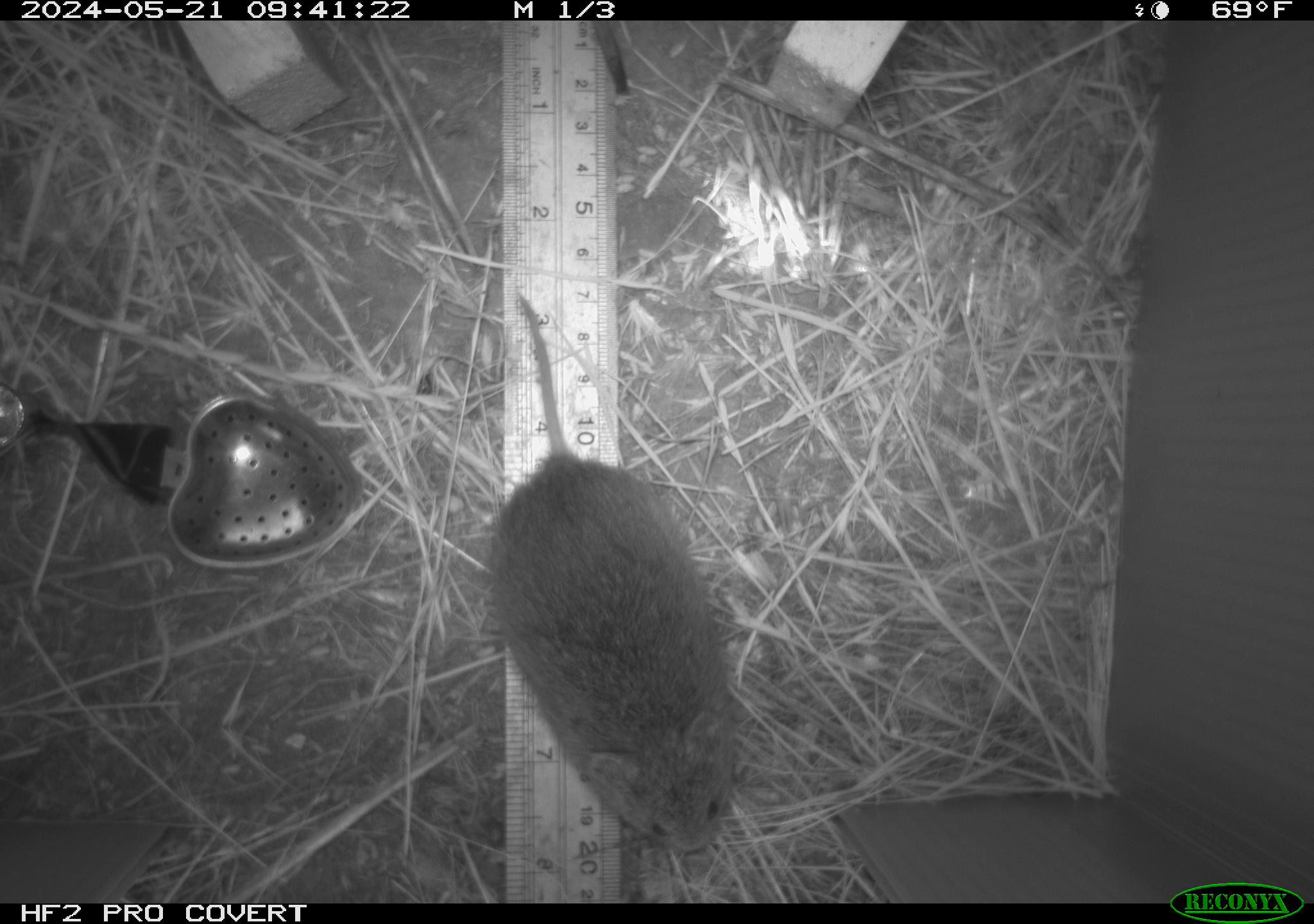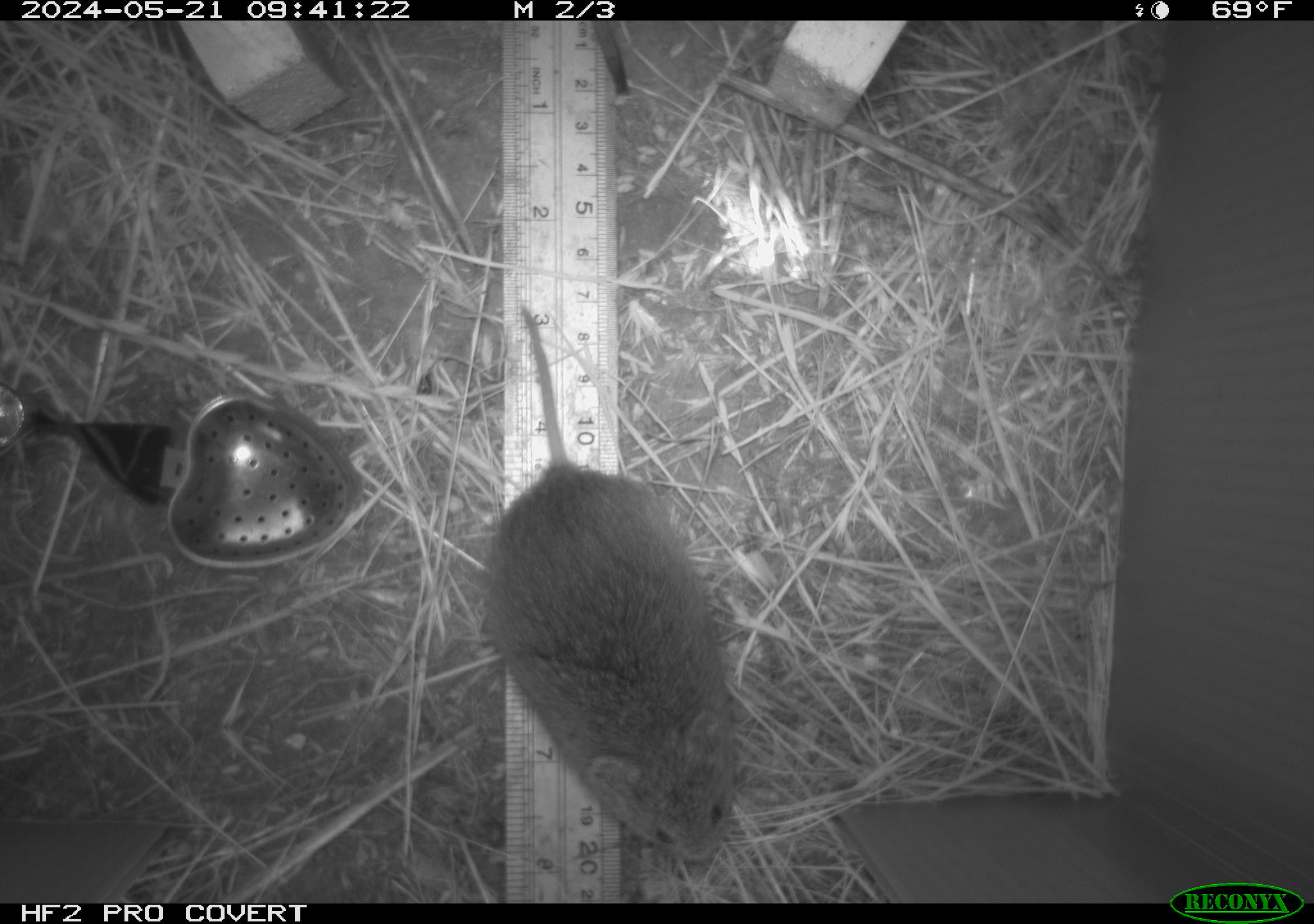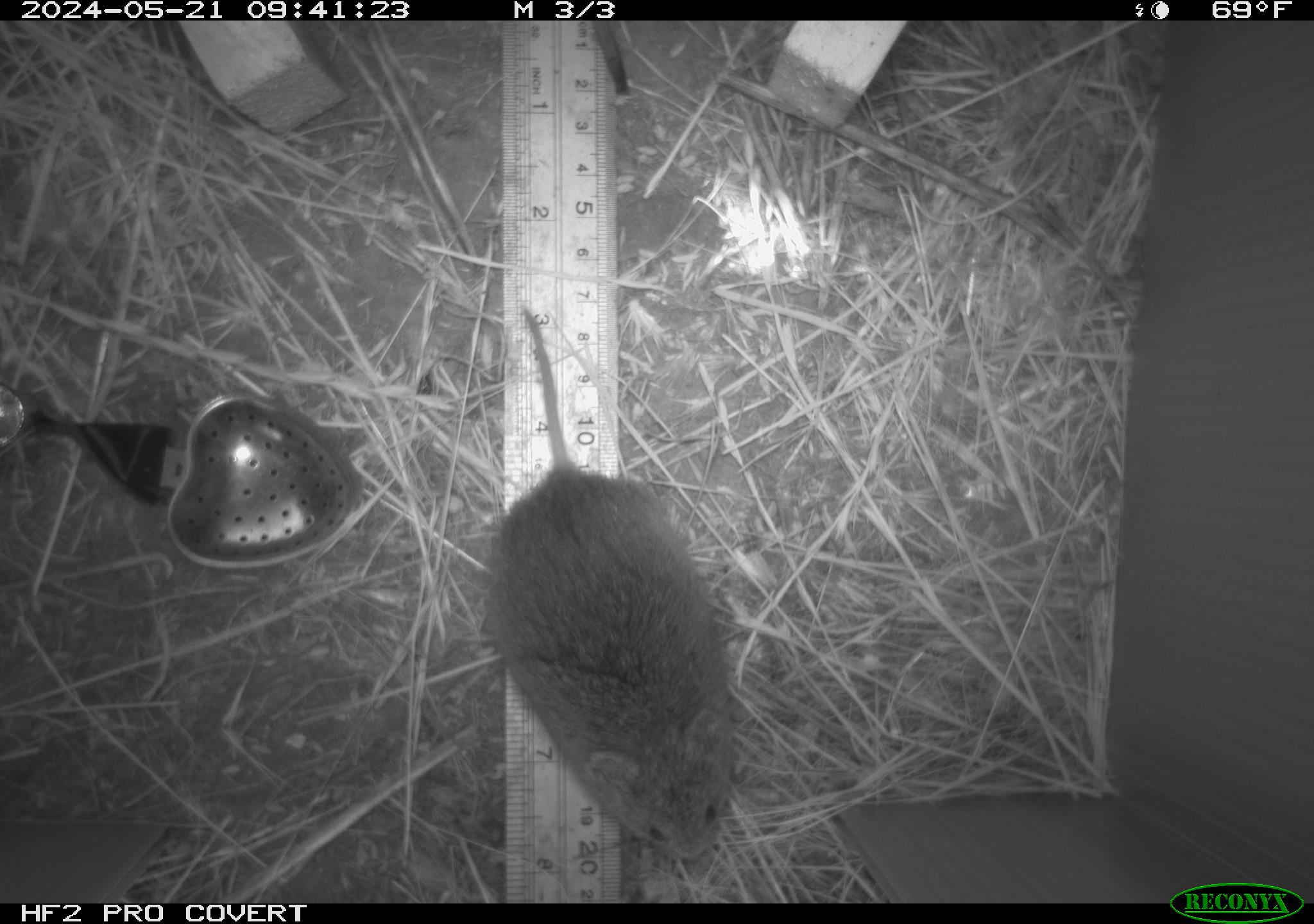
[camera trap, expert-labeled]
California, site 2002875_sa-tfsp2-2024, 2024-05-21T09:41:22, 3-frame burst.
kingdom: Animalia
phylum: Chordata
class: Mammalia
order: Rodentia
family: Cricetidae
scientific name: Arvicolinae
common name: voles, lemmings, and muskrats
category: arvicolinae subfamily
Arvicolinae subfamily (voles, lemmings, and muskrats) (Arvicolinae).